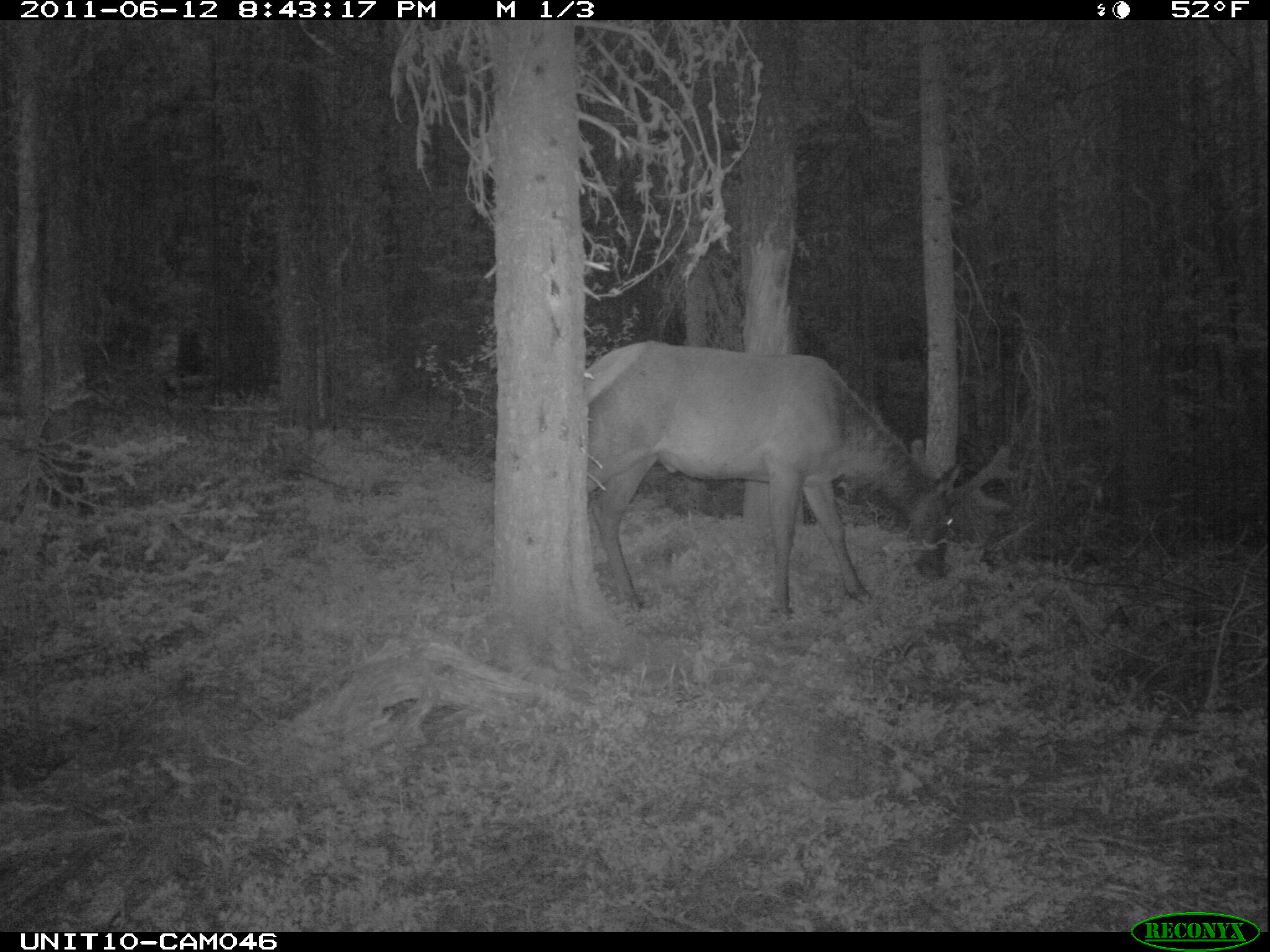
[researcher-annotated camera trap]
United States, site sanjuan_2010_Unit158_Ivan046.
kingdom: Animalia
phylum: Chordata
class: Mammalia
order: Artiodactyla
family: Cervidae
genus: Cervus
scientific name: Cervus elaphus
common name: red deer